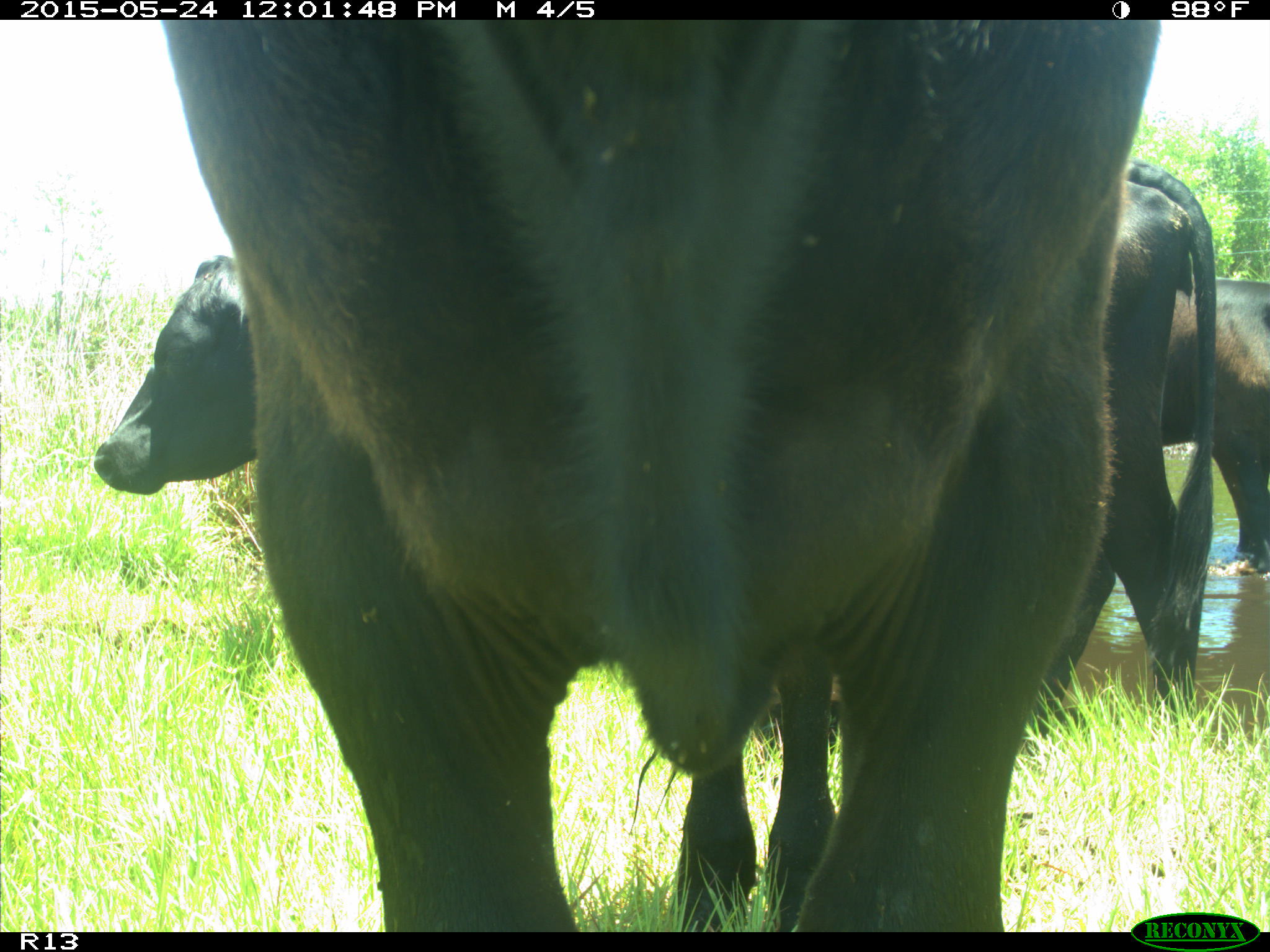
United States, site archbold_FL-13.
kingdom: Animalia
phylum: Chordata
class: Mammalia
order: Artiodactyla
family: Bovidae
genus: Bos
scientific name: Bos taurus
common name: domestic cow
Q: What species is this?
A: Bos taurus (domestic cow).